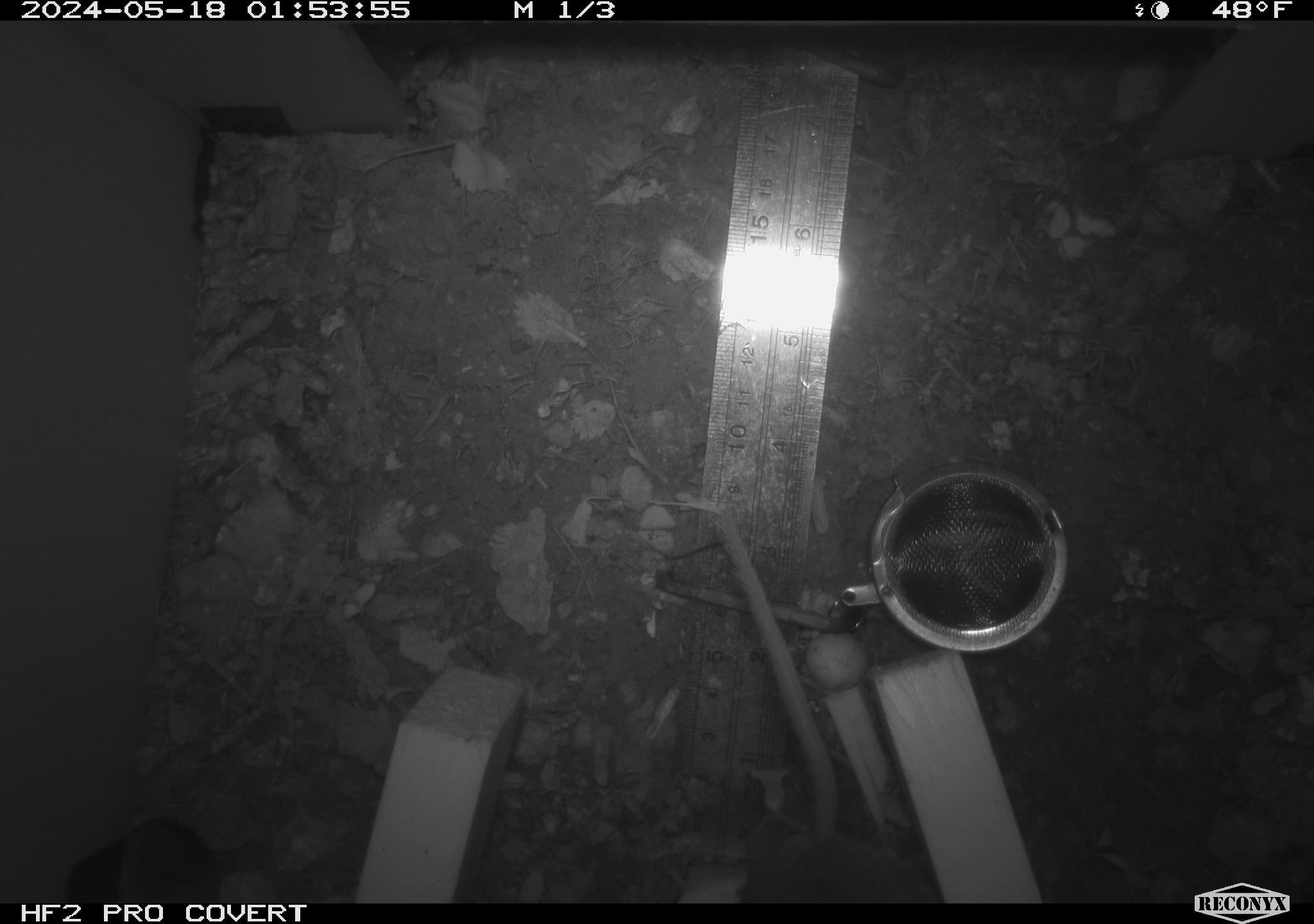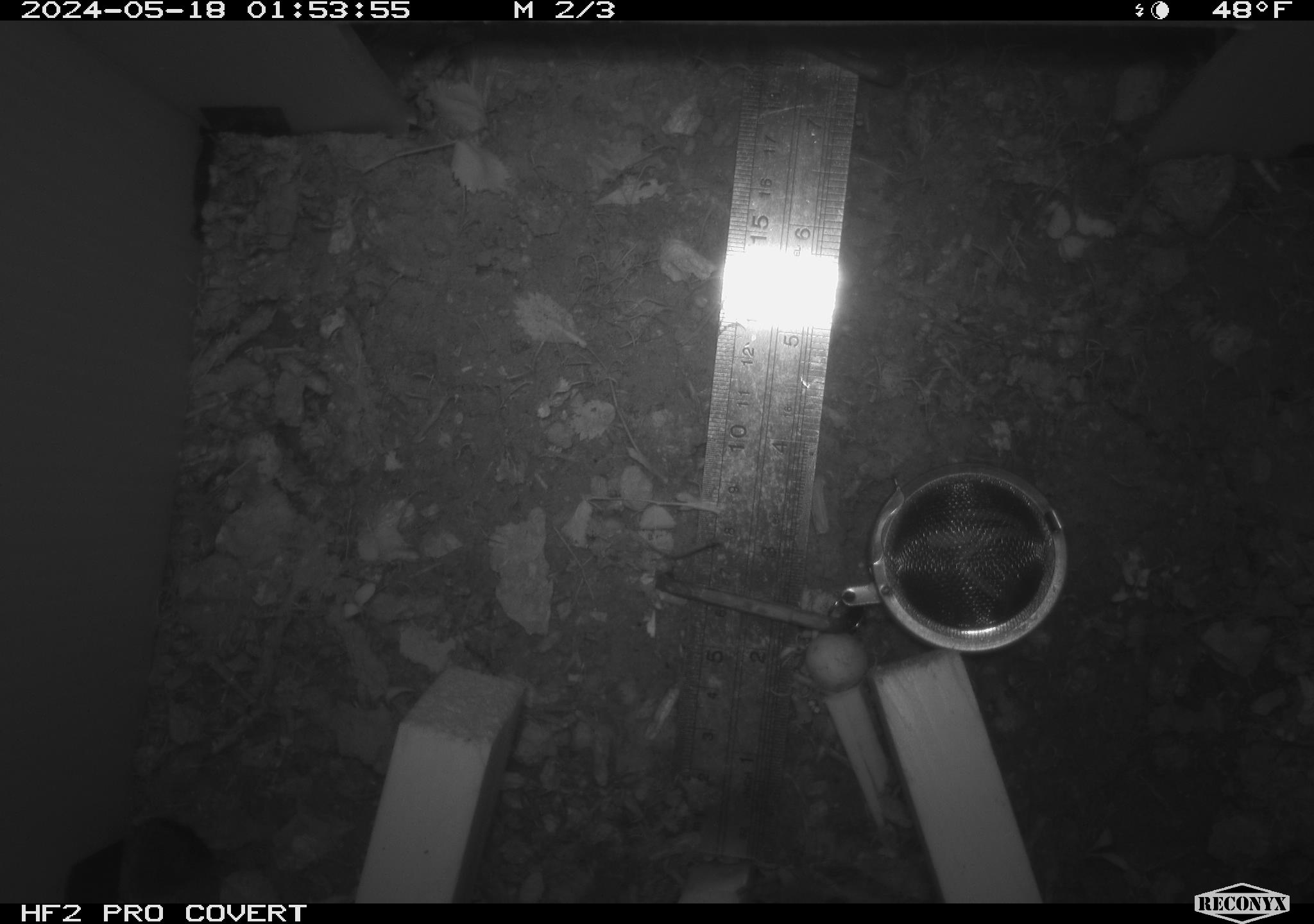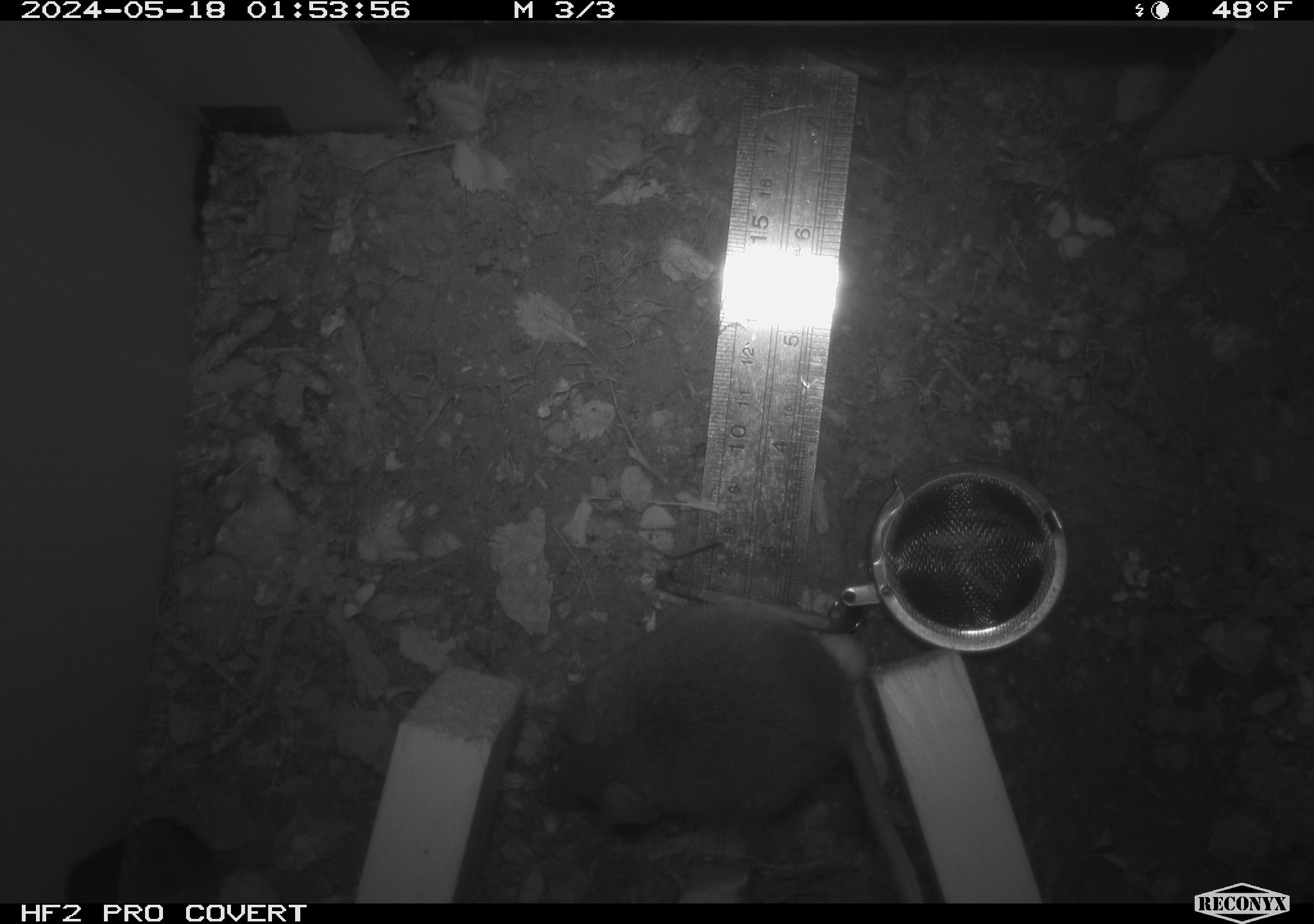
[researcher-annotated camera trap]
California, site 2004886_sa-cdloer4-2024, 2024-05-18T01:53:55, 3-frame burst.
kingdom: Animalia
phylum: Chordata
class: Mammalia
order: Rodentia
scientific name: Rodentia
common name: mouse species